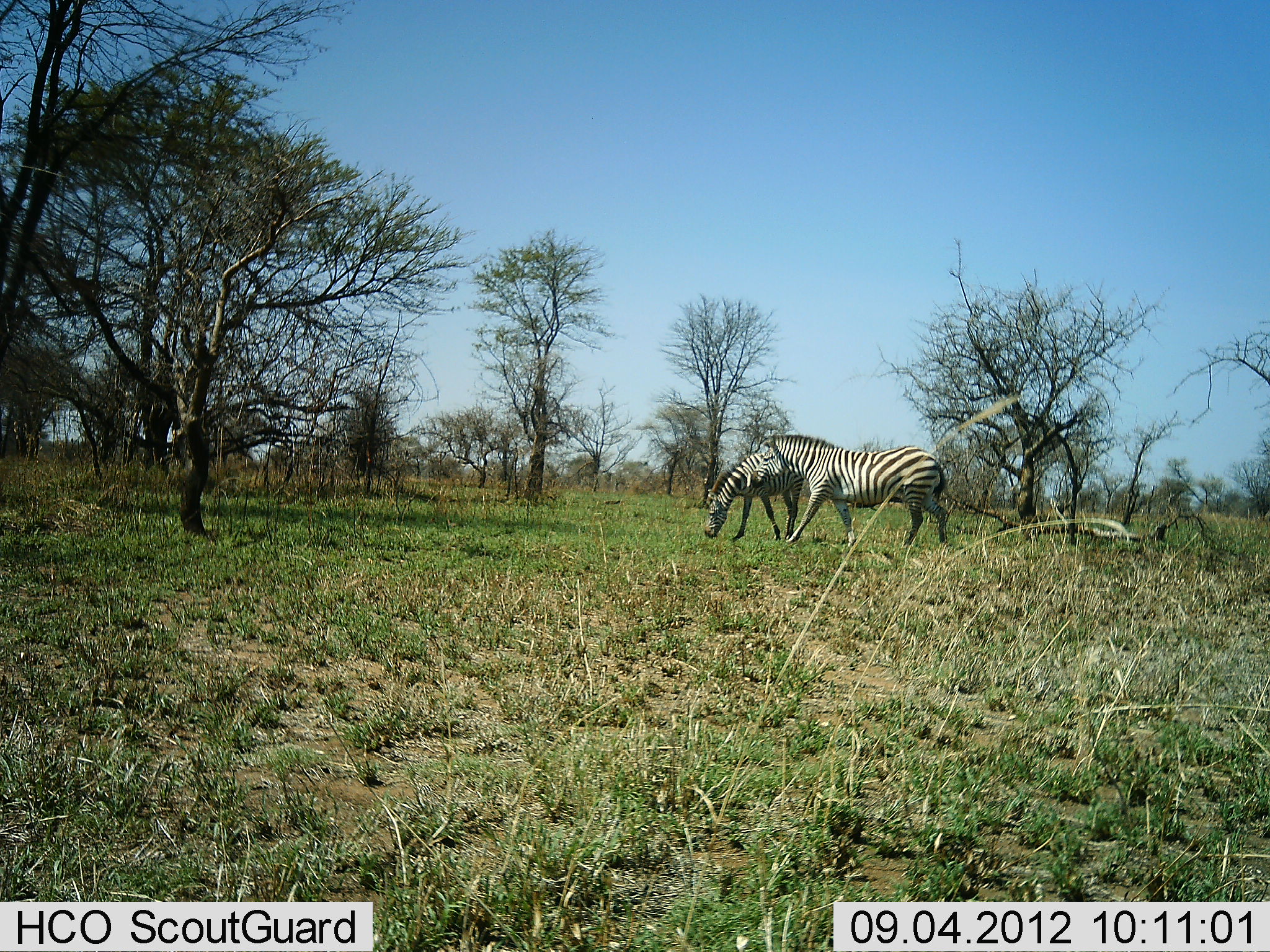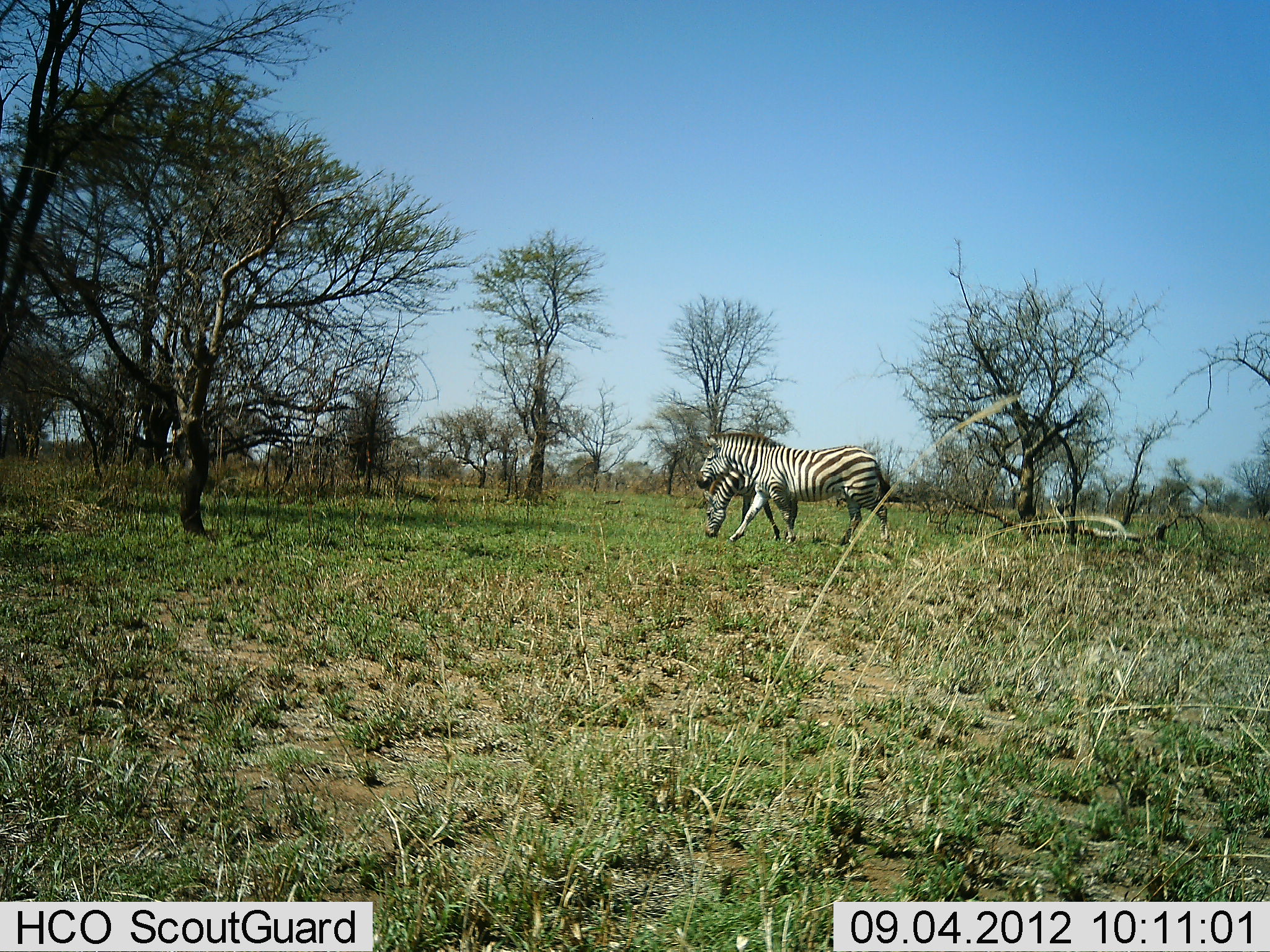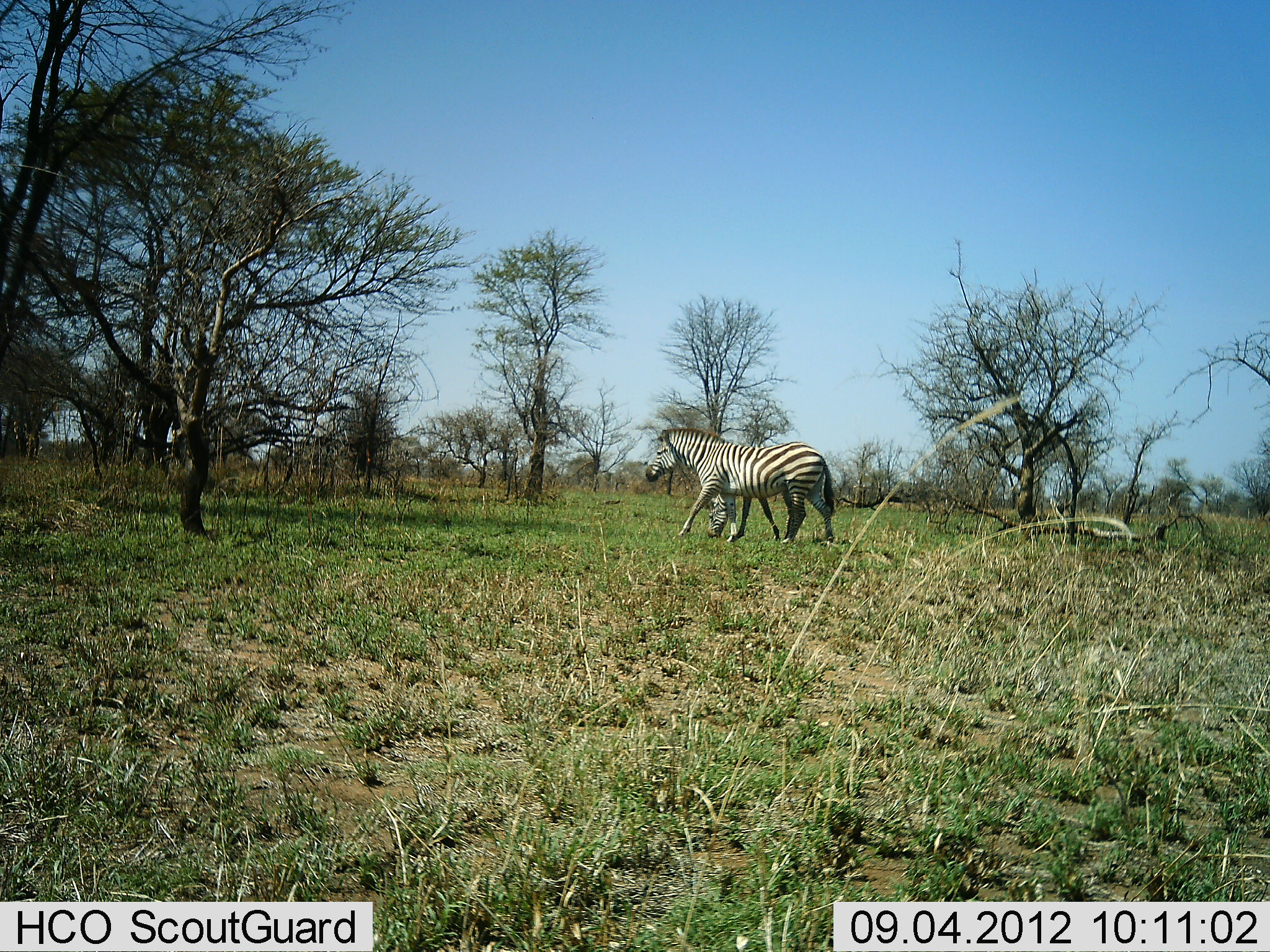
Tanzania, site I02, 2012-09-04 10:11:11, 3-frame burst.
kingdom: Animalia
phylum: Chordata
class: Mammalia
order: Perissodactyla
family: Equidae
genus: Equus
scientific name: Equus quagga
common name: plains zebra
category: zebra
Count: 2.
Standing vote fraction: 27%.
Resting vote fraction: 0%.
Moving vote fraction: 73%.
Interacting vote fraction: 0%.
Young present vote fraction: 0%.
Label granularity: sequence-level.